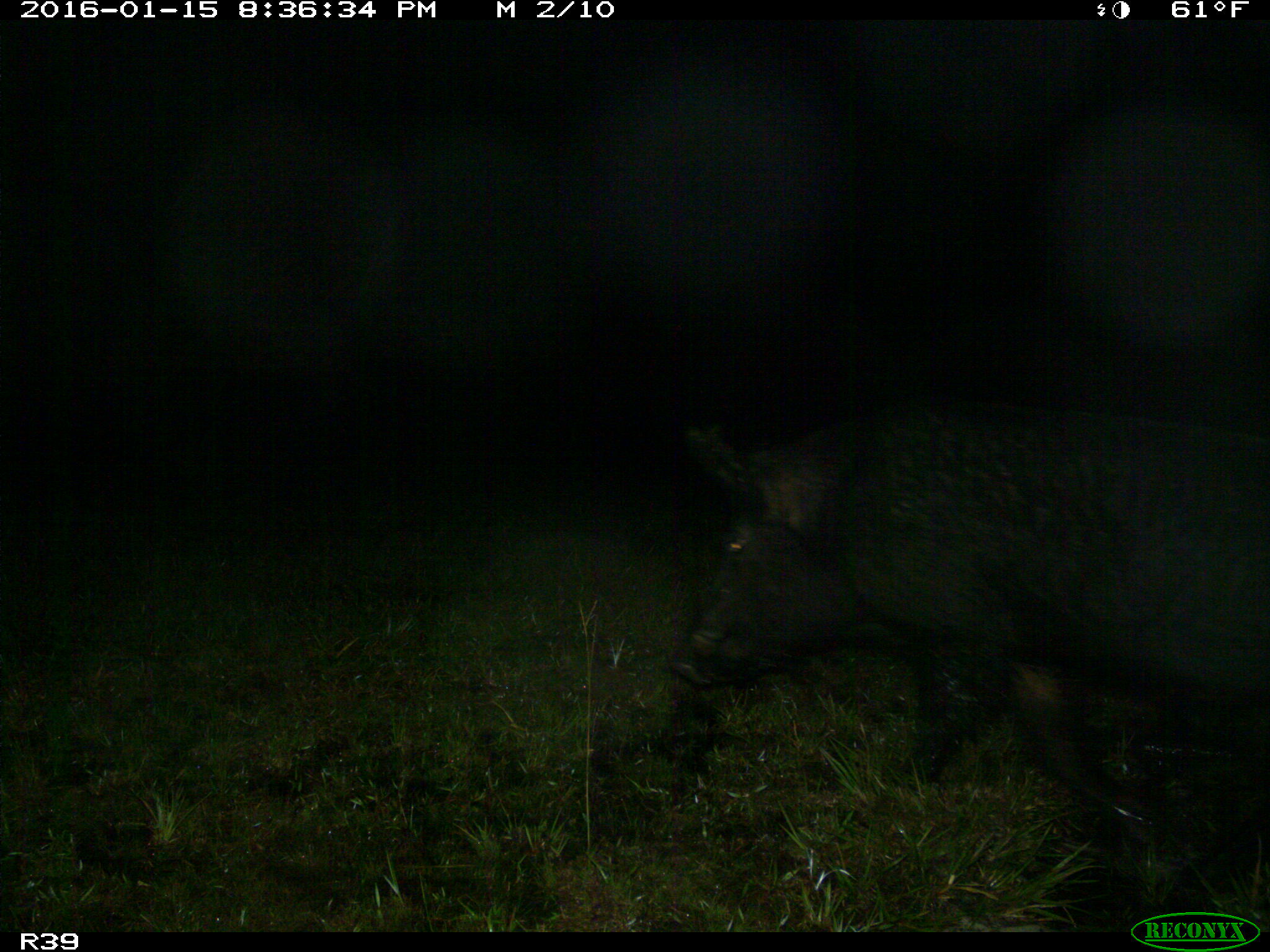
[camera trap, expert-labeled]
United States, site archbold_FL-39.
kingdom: Animalia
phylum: Chordata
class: Mammalia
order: Artiodactyla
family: Suidae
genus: Sus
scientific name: Sus scrofa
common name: wild boar